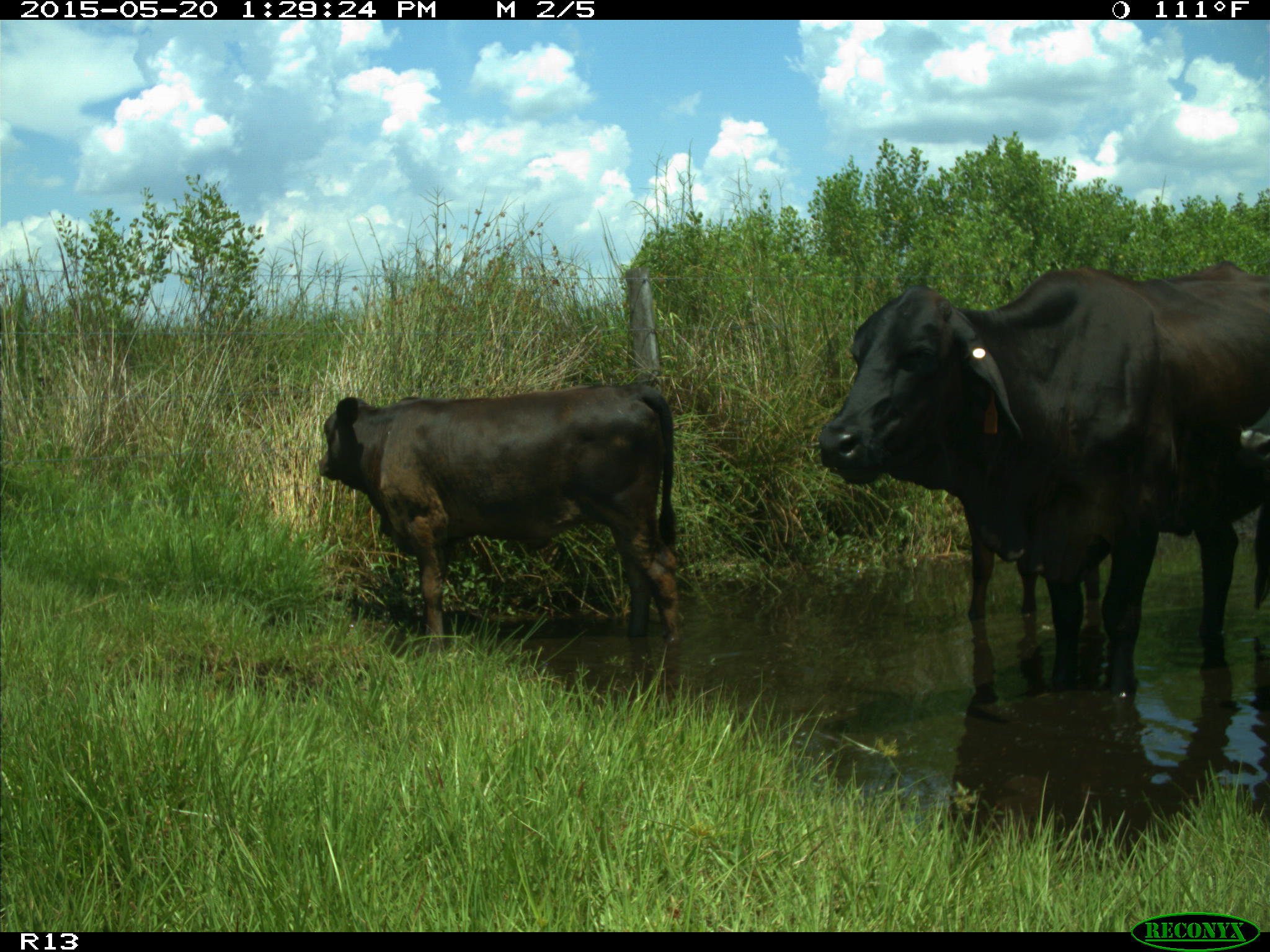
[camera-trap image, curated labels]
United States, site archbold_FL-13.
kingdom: Animalia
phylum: Chordata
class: Mammalia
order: Artiodactyla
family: Bovidae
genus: Bos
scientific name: Bos taurus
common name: domestic cow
Bos taurus (domestic cow).